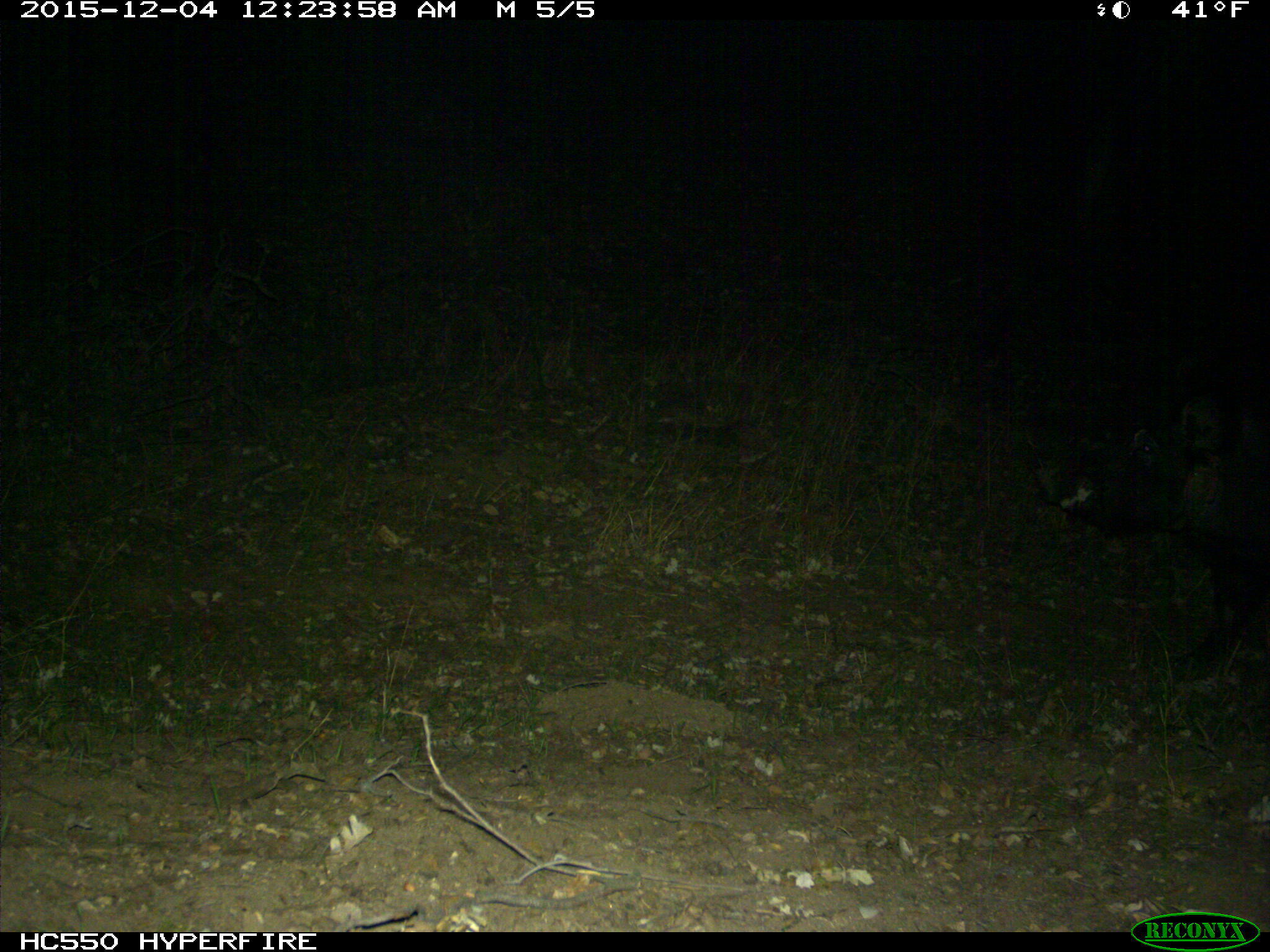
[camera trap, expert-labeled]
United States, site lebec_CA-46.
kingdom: Animalia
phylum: Chordata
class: Mammalia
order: Artiodactyla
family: Suidae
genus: Sus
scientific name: Sus scrofa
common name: wild boar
Sus scrofa (wild boar).